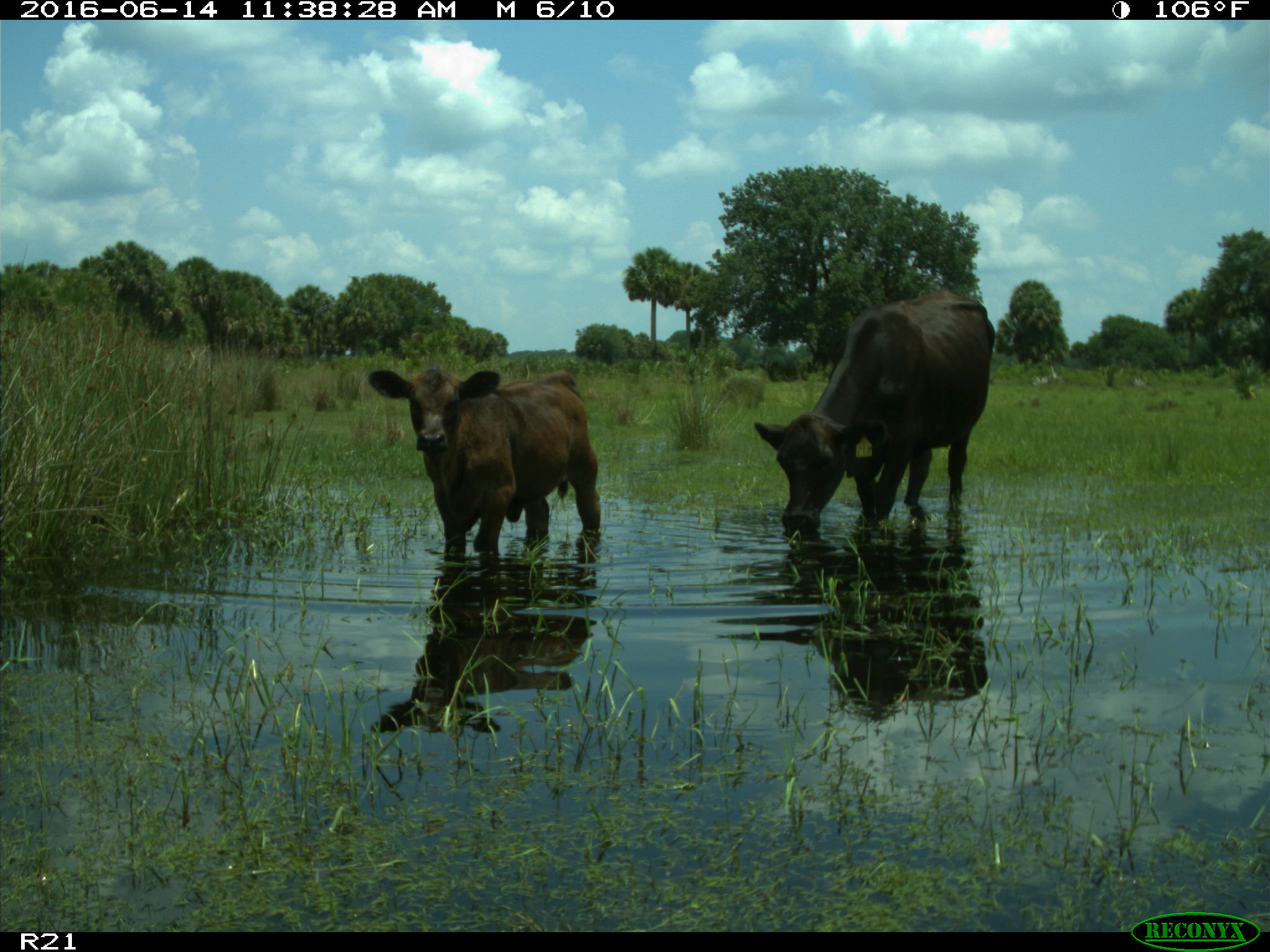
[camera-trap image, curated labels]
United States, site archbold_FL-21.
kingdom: Animalia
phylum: Chordata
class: Mammalia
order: Artiodactyla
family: Bovidae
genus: Bos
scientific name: Bos taurus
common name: domestic cow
Bos taurus (domestic cow).